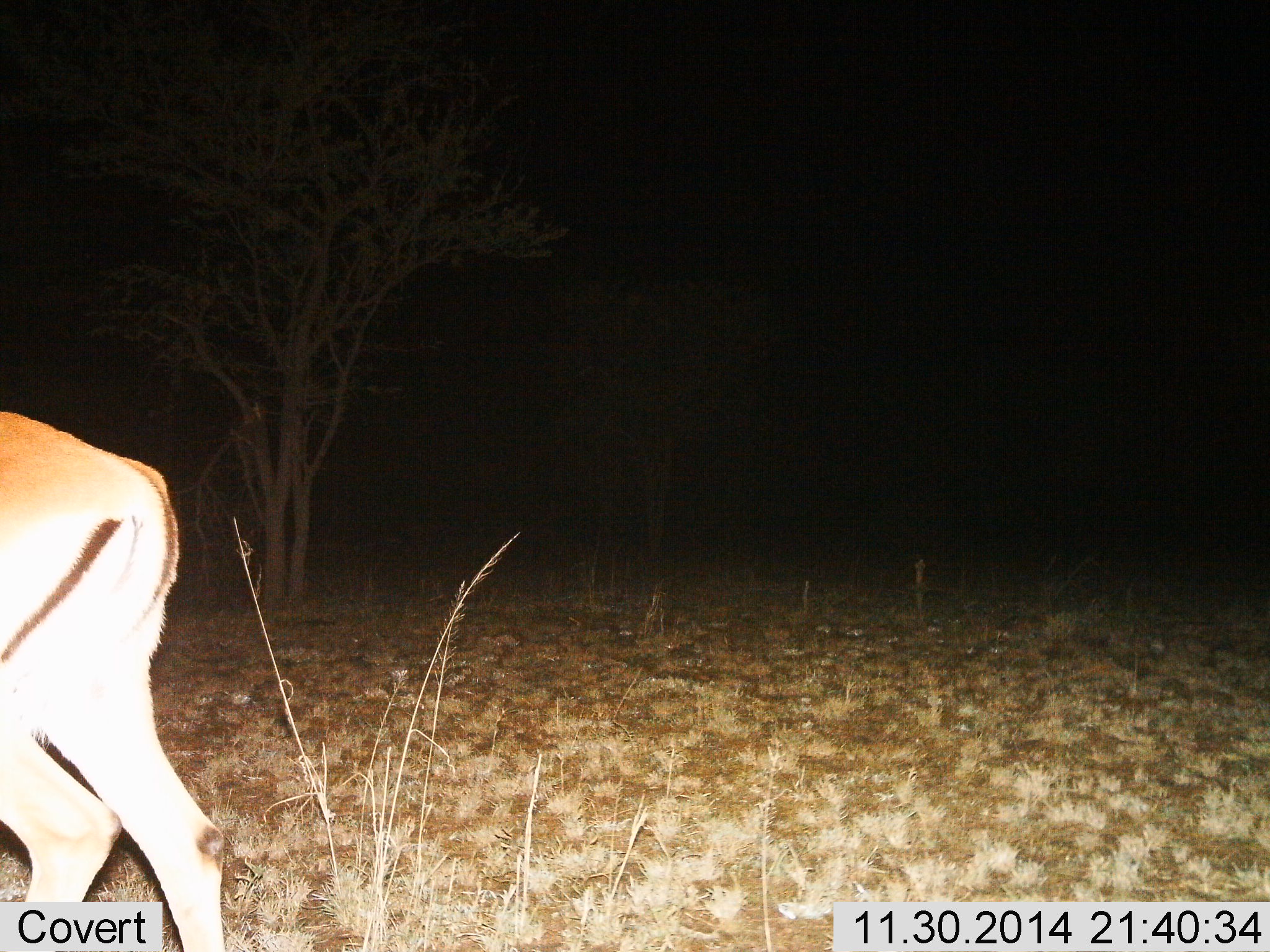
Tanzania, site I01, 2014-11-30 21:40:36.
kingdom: Animalia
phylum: Chordata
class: Mammalia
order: Artiodactyla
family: Bovidae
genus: Aepyceros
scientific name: Aepyceros melampus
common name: impala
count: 1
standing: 40%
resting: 0%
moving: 50%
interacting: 0%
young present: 0%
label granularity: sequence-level